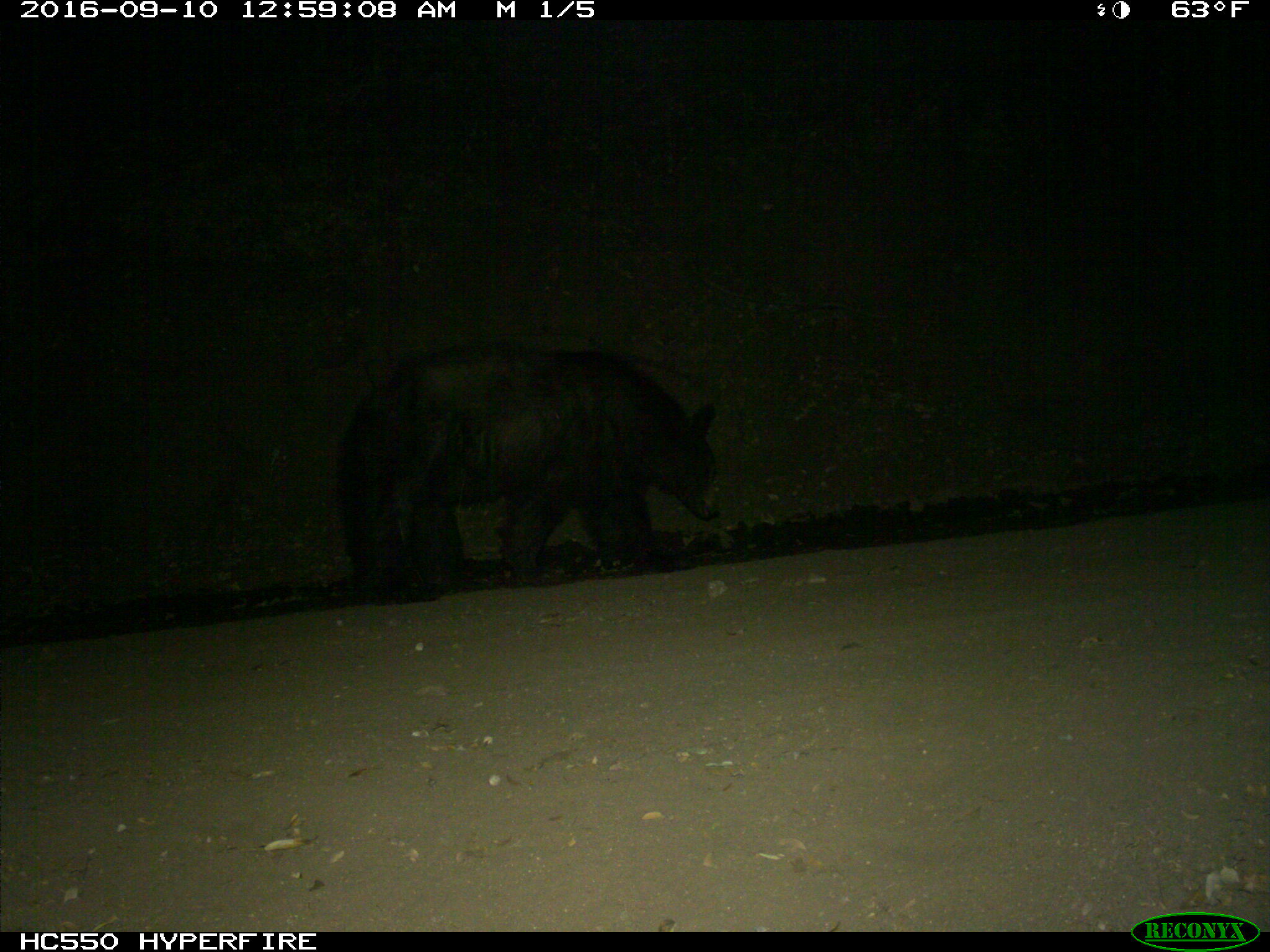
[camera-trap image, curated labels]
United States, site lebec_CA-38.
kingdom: Animalia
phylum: Chordata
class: Mammalia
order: Carnivora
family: Ursidae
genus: Ursus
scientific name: Ursus americanus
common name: american black bear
Ursus americanus (american black bear).